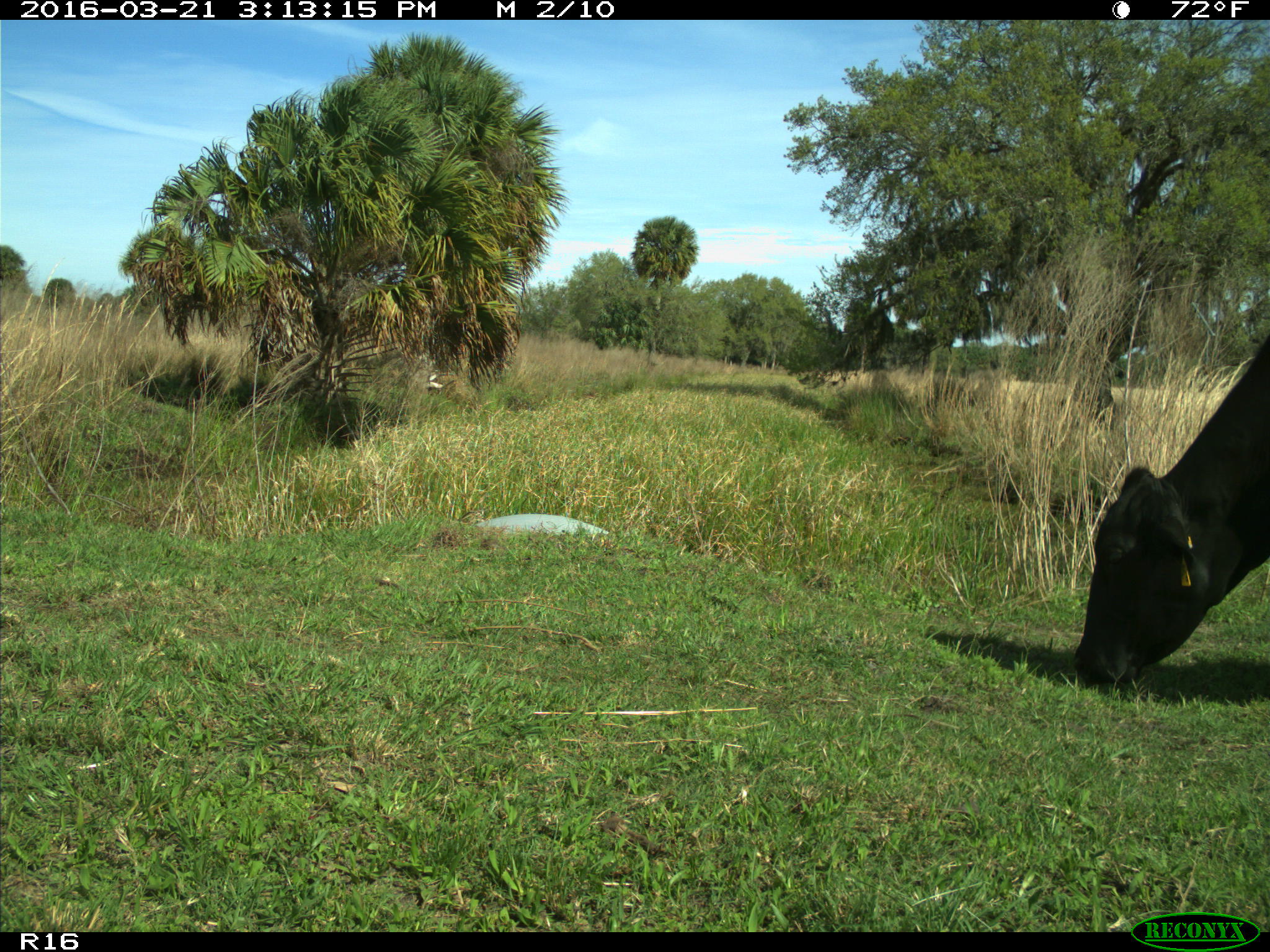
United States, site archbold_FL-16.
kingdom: Animalia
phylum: Chordata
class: Mammalia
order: Artiodactyla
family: Bovidae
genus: Bos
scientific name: Bos taurus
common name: domestic cow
Bos taurus (domestic cow).